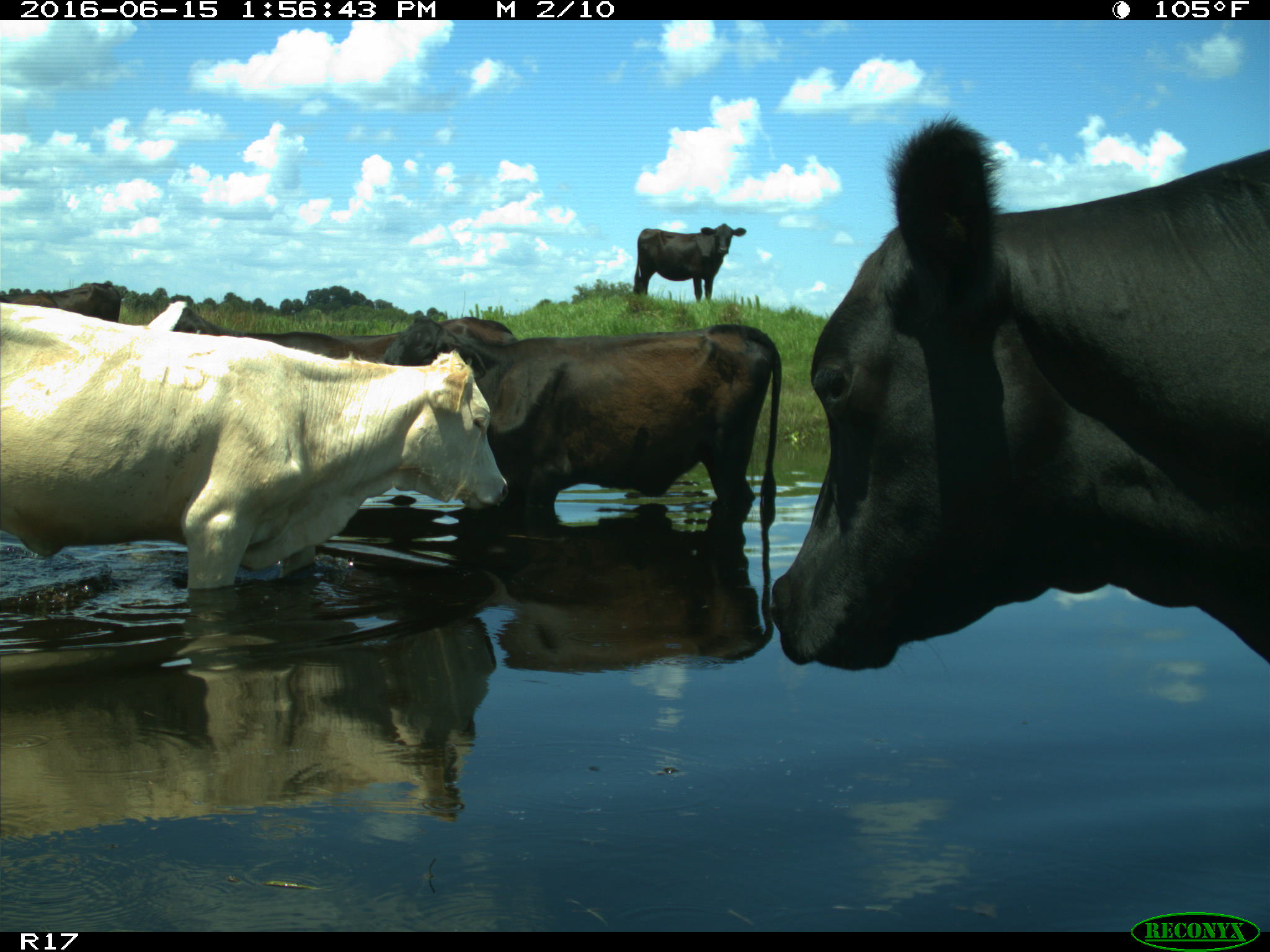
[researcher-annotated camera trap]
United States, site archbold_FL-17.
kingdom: Animalia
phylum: Chordata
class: Mammalia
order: Artiodactyla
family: Bovidae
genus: Bos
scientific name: Bos taurus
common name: domestic cow